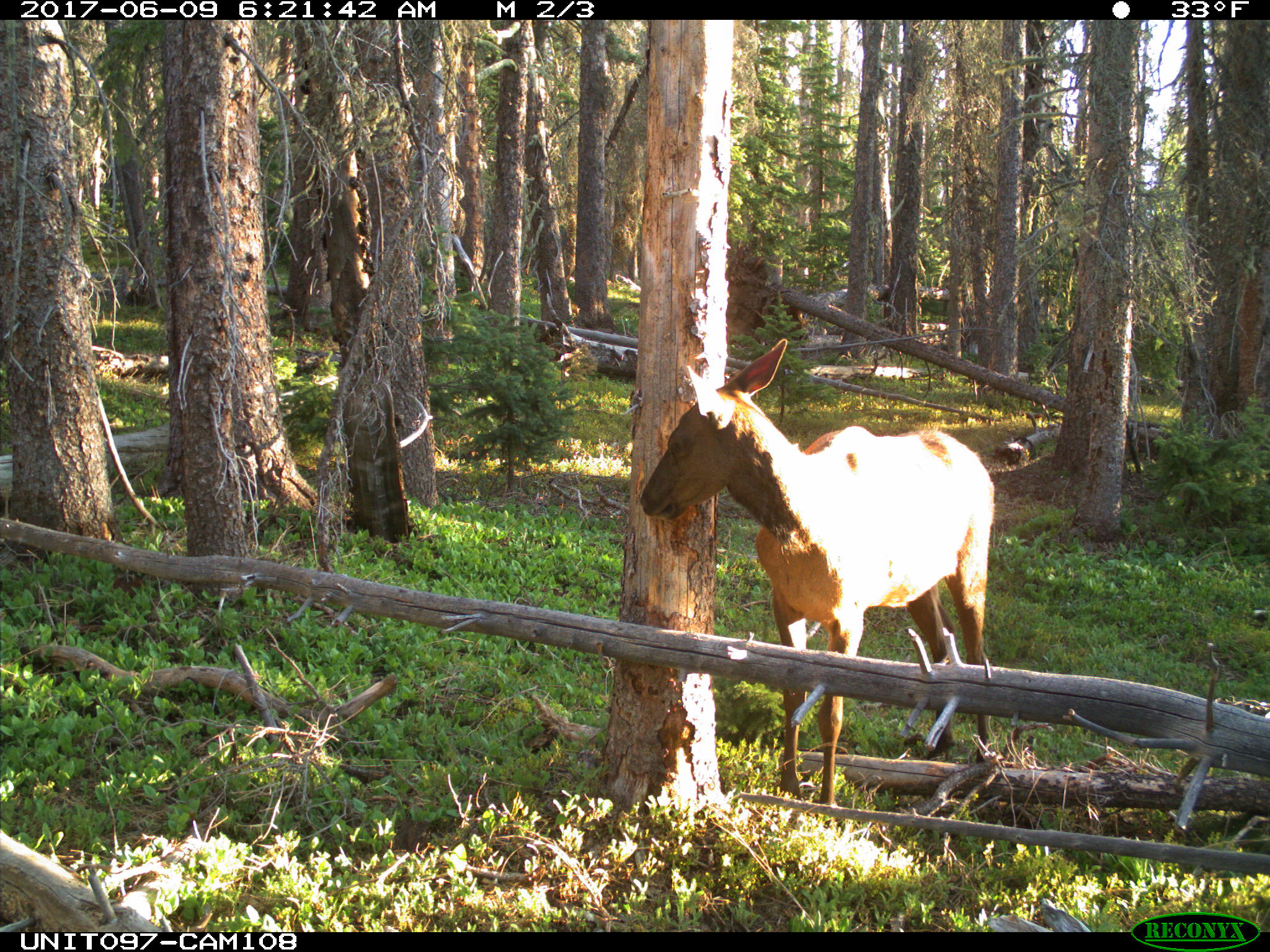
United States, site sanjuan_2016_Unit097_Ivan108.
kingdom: Animalia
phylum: Chordata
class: Mammalia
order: Artiodactyla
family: Cervidae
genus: Cervus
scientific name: Cervus elaphus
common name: red deer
Cervus elaphus (red deer).